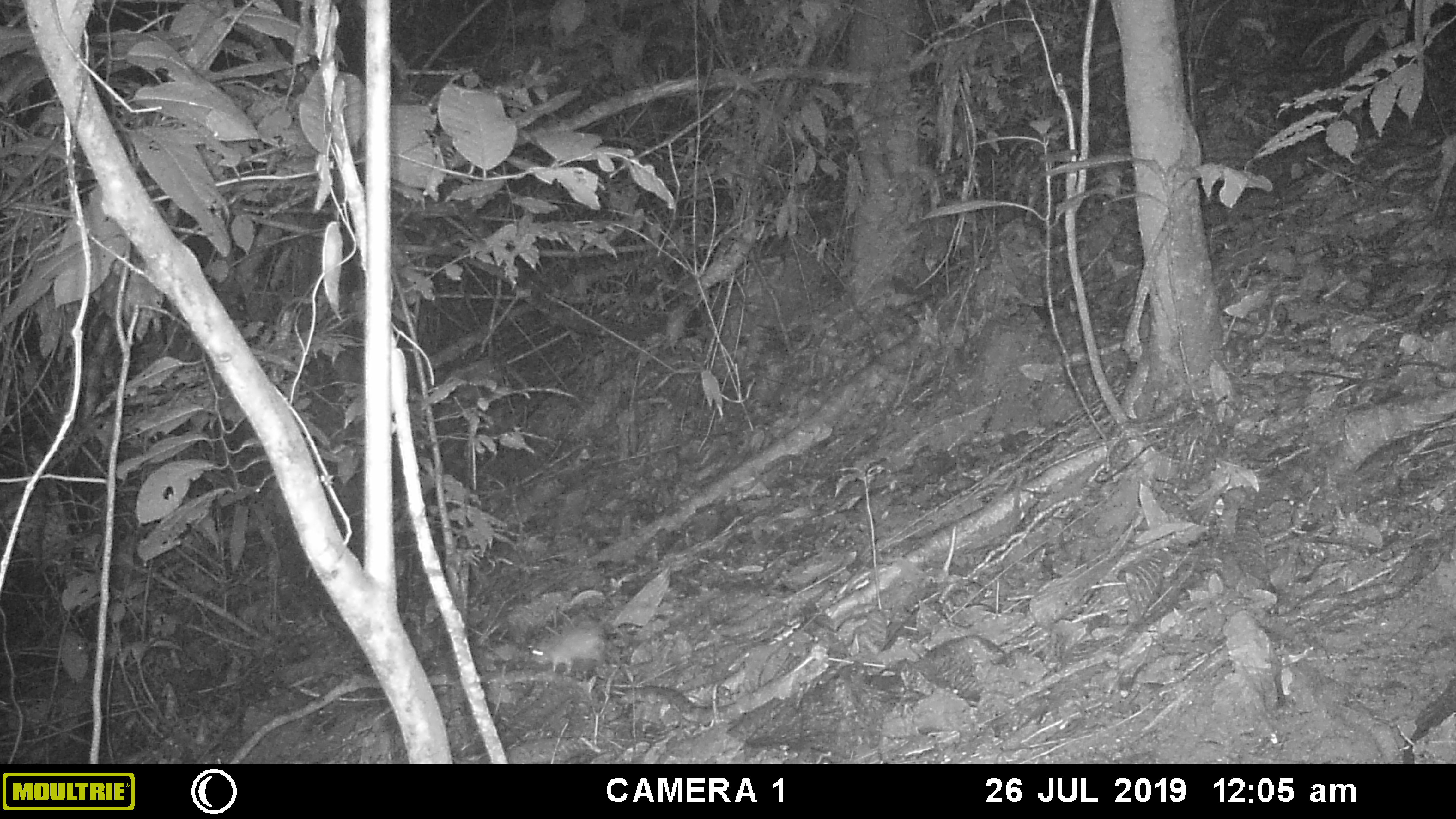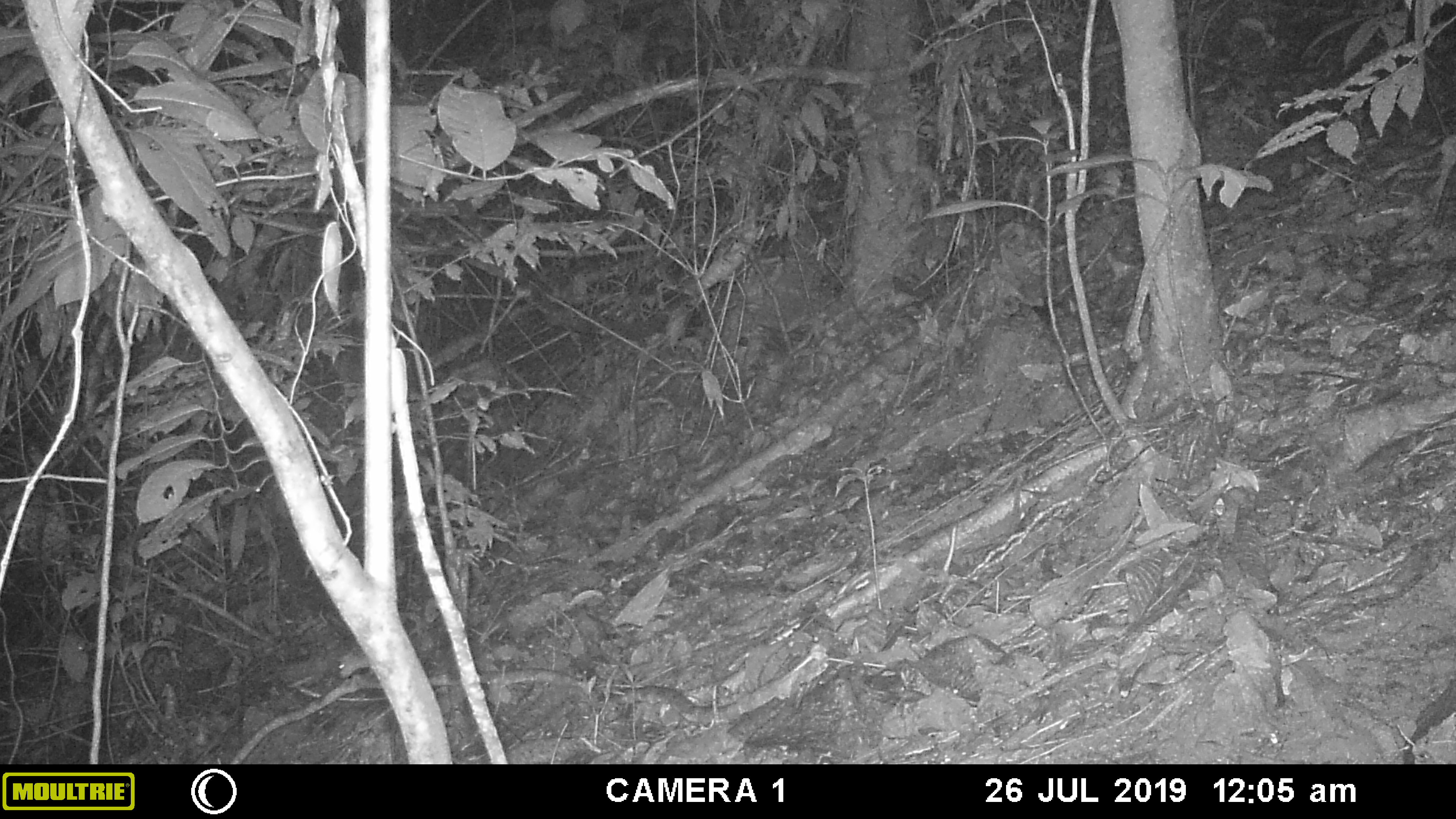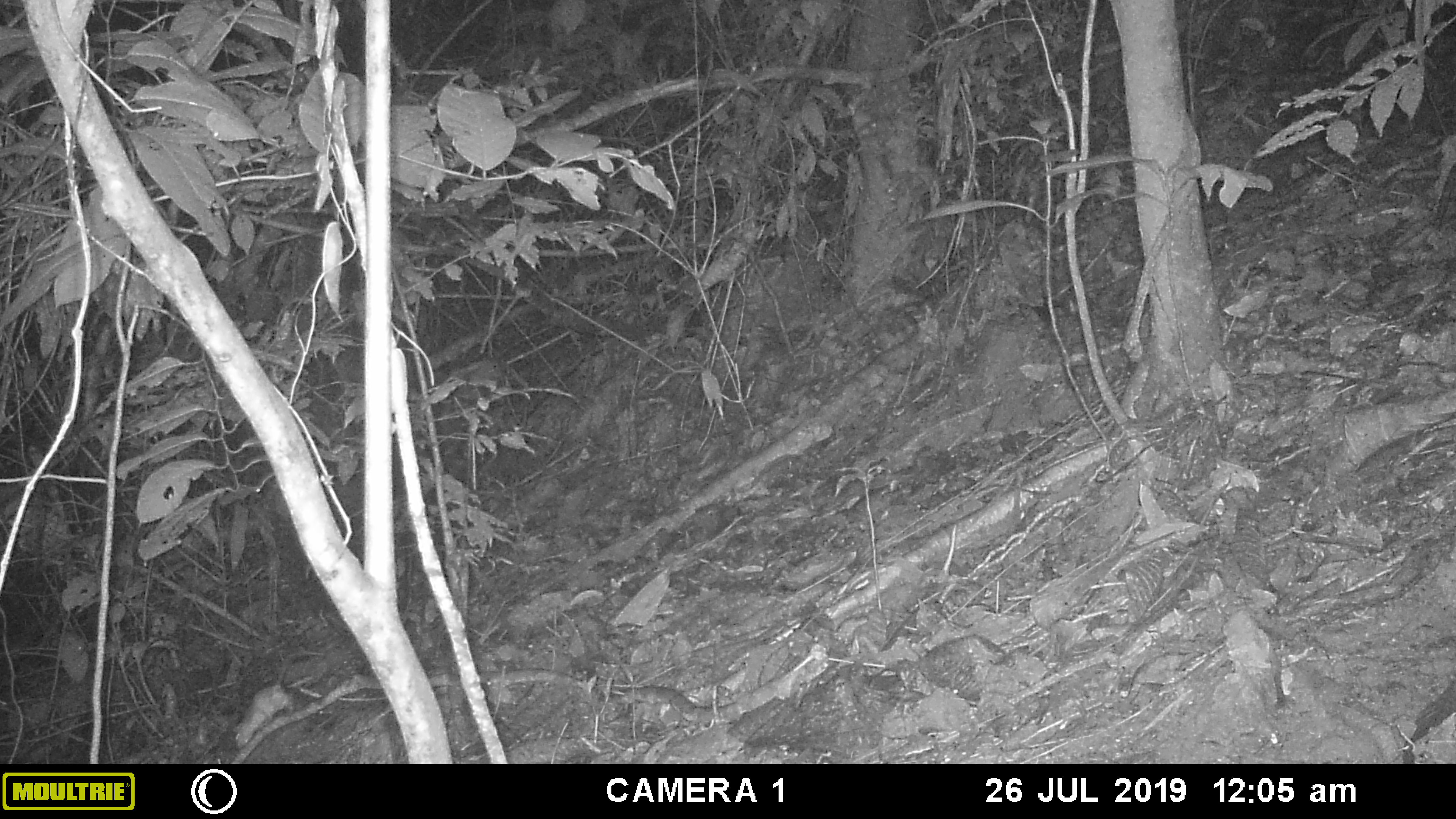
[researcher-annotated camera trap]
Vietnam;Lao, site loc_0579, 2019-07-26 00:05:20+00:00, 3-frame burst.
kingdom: Animalia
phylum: Chordata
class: Mammalia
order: Rodentia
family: Muridae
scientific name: Muridae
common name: old-world mice and rats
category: unidentified murid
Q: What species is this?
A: Unidentified murid (old-world mice and rats) (Muridae).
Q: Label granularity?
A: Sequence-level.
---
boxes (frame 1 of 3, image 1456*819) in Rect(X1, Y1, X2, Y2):
unidentified murid: Rect(531, 628, 607, 675)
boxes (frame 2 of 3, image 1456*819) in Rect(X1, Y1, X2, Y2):
unidentified murid: Rect(338, 651, 371, 679)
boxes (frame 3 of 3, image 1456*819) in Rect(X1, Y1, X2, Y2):
unidentified murid: Rect(231, 648, 322, 749)